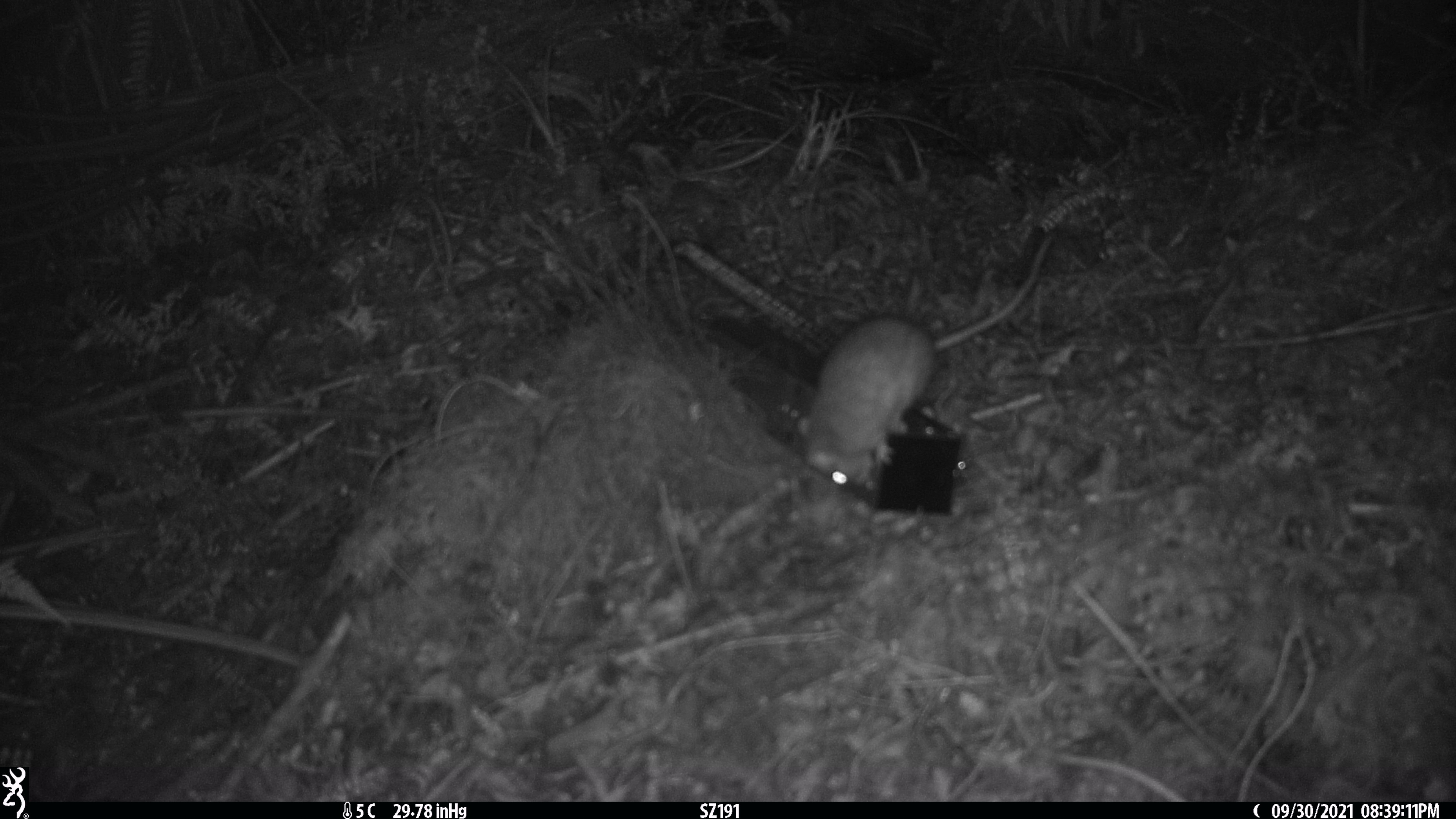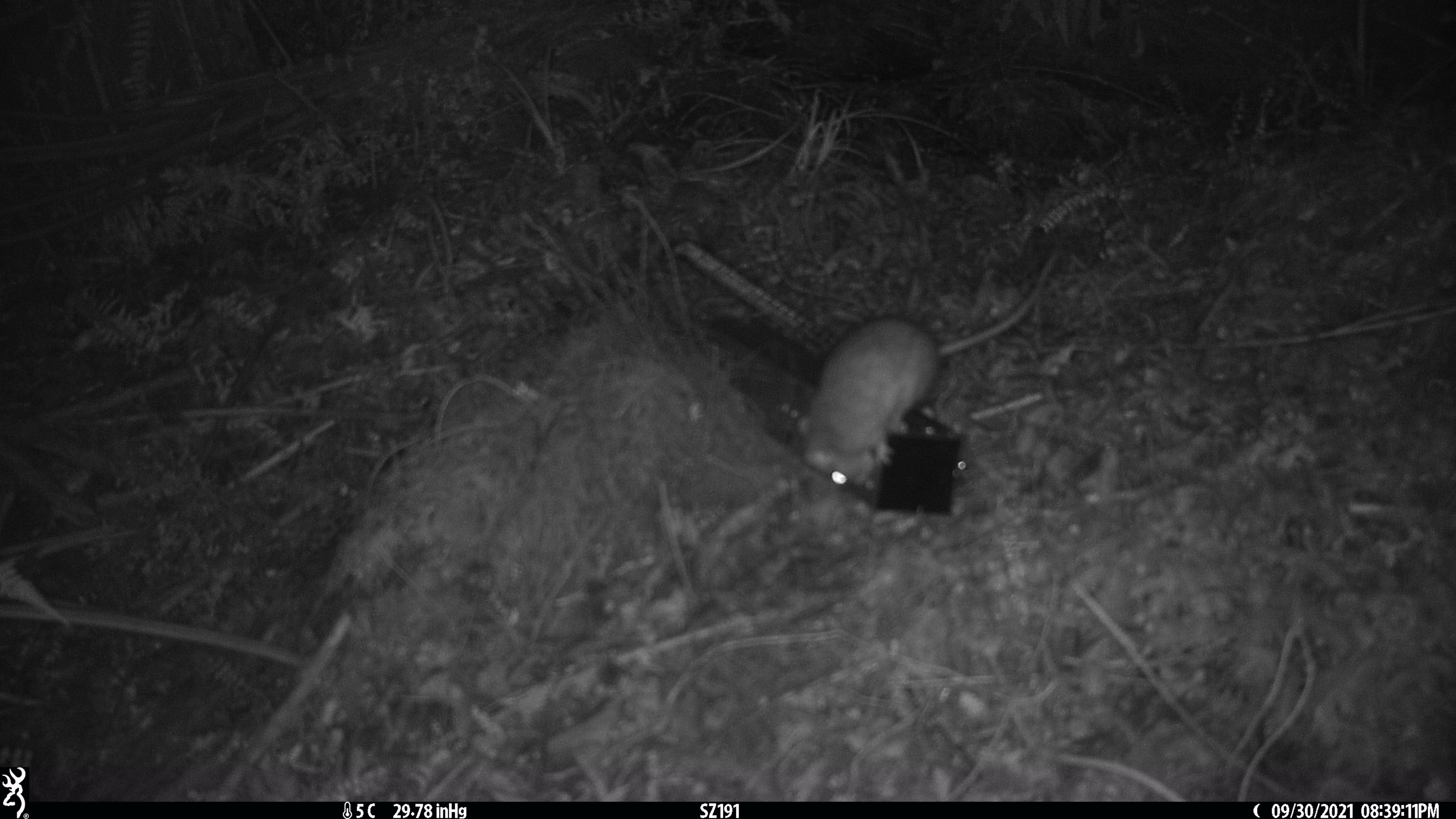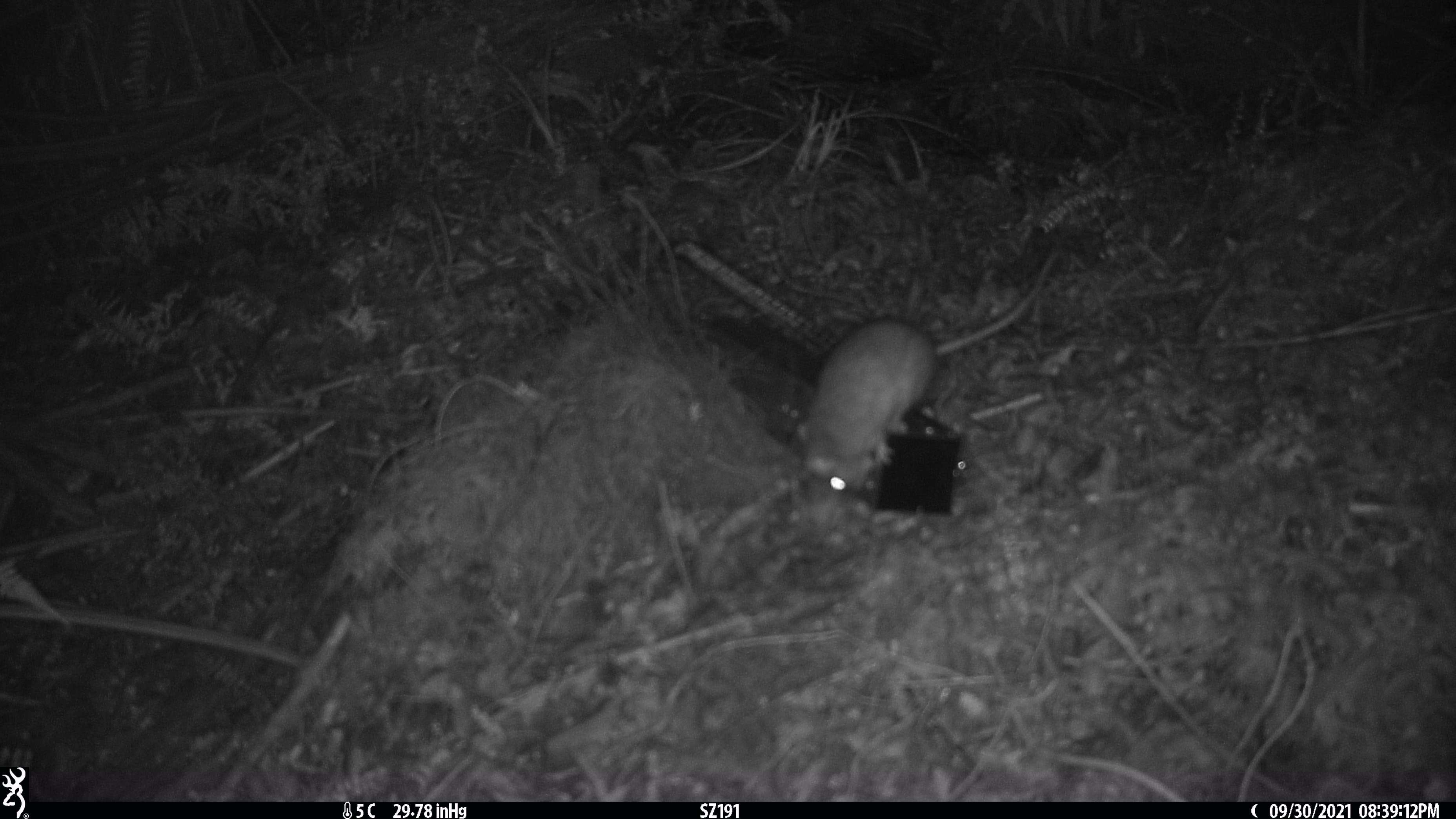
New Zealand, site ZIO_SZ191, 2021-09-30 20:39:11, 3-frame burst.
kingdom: Animalia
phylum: Chordata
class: Mammalia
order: Rodentia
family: Muridae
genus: Rattus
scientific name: Rattus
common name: rat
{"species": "rat (Rattus)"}